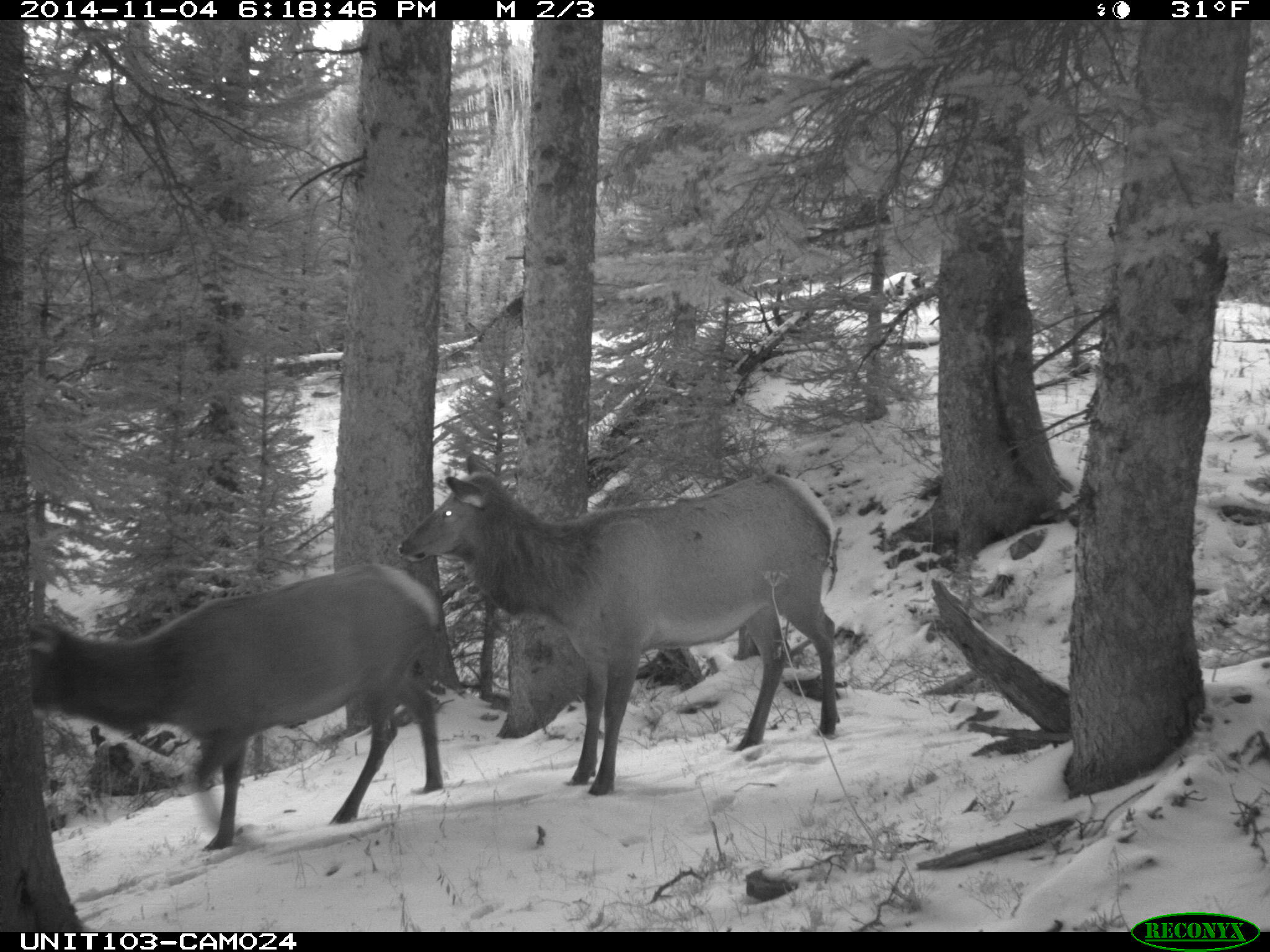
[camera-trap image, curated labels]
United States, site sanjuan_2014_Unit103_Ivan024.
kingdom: Animalia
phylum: Chordata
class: Mammalia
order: Artiodactyla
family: Cervidae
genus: Cervus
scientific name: Cervus elaphus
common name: red deer